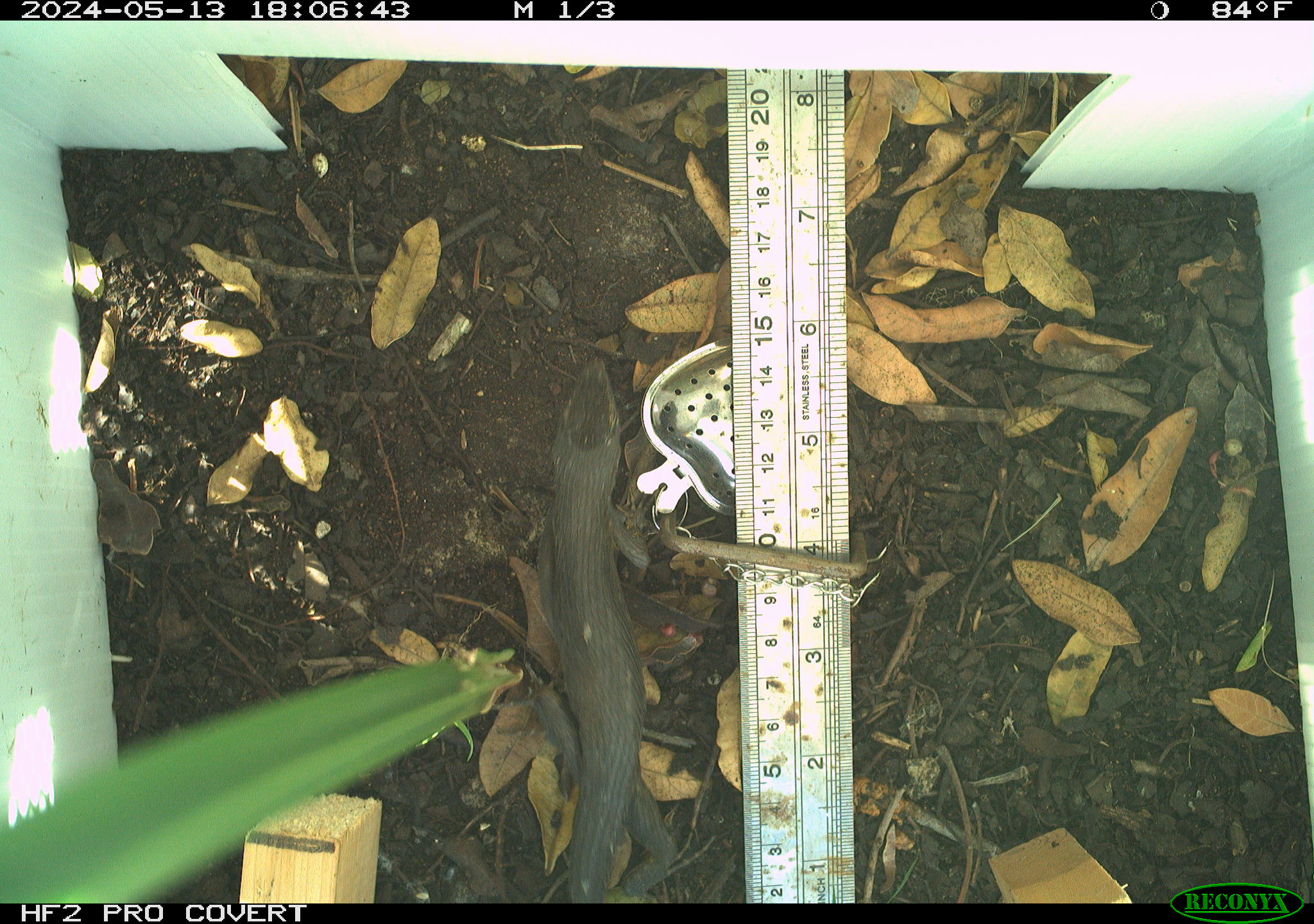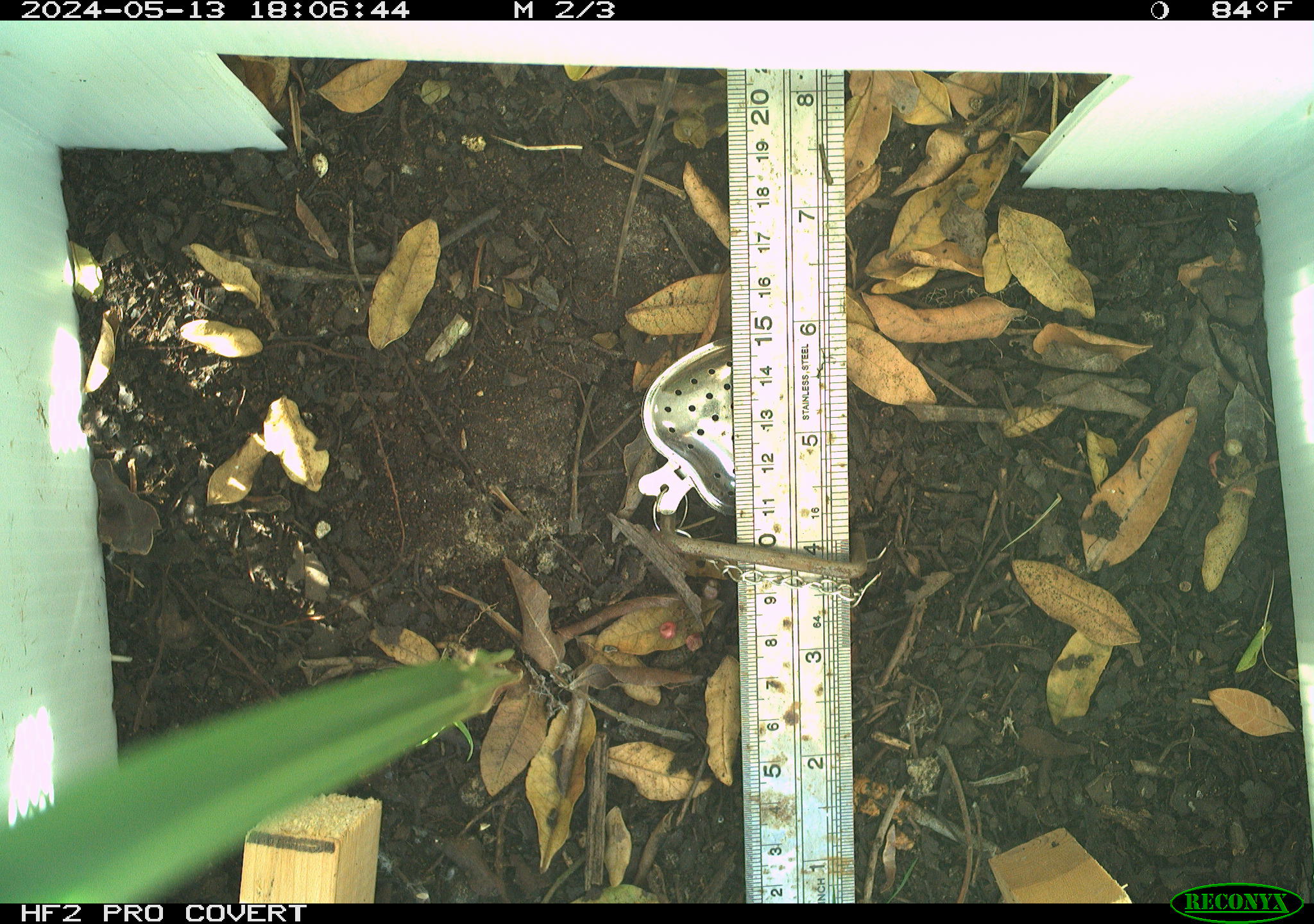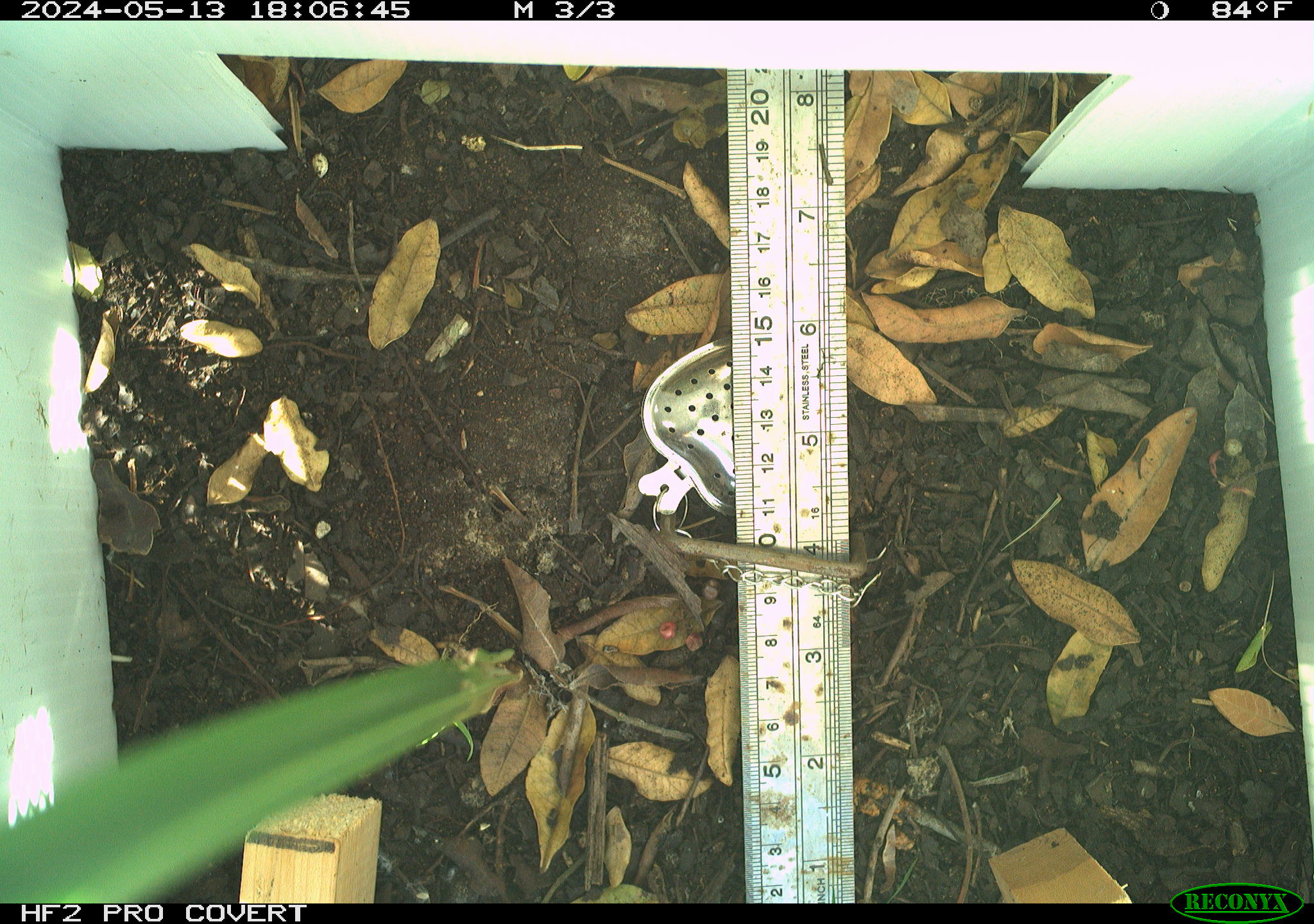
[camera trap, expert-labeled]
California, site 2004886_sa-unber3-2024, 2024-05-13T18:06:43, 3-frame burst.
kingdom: Animalia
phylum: Chordata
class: Reptilia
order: Squamata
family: Phrynosomatidae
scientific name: Phrynosomatidae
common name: phrynosomatid lizards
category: phrynosomatidae family